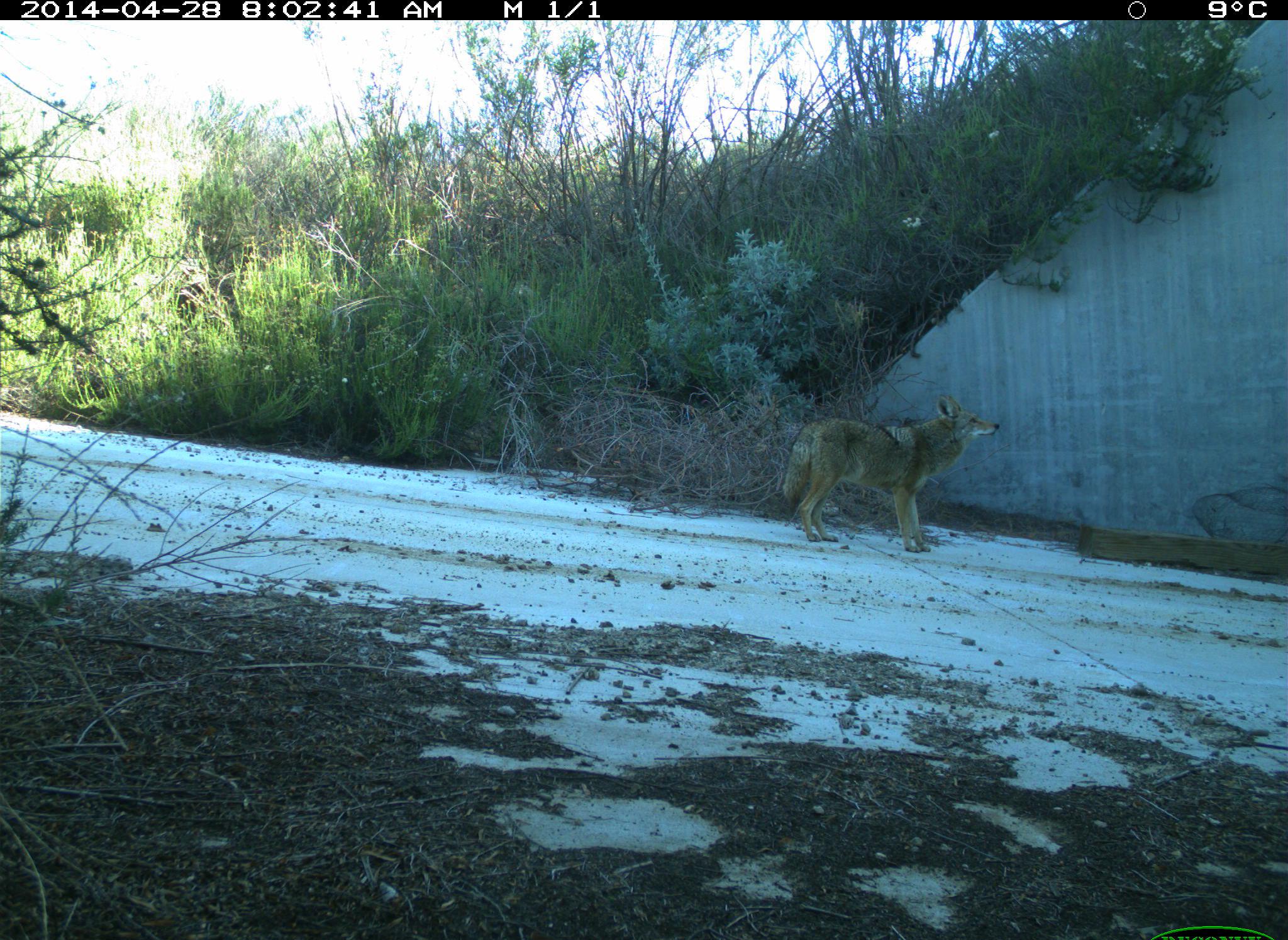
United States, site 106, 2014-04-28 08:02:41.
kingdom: Animalia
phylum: Chordata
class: Mammalia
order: Carnivora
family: Canidae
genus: Canis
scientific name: Canis latrans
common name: coyote